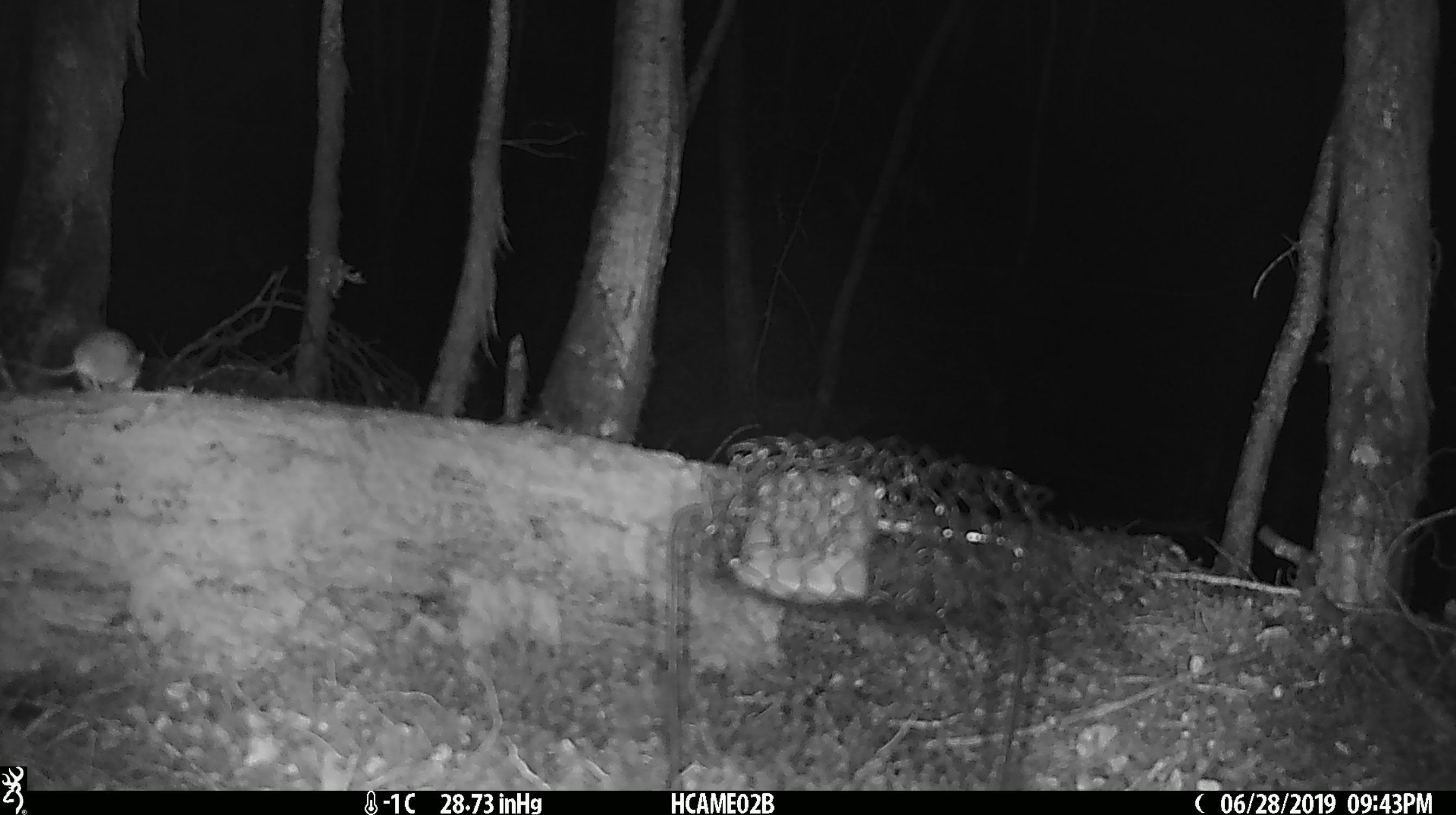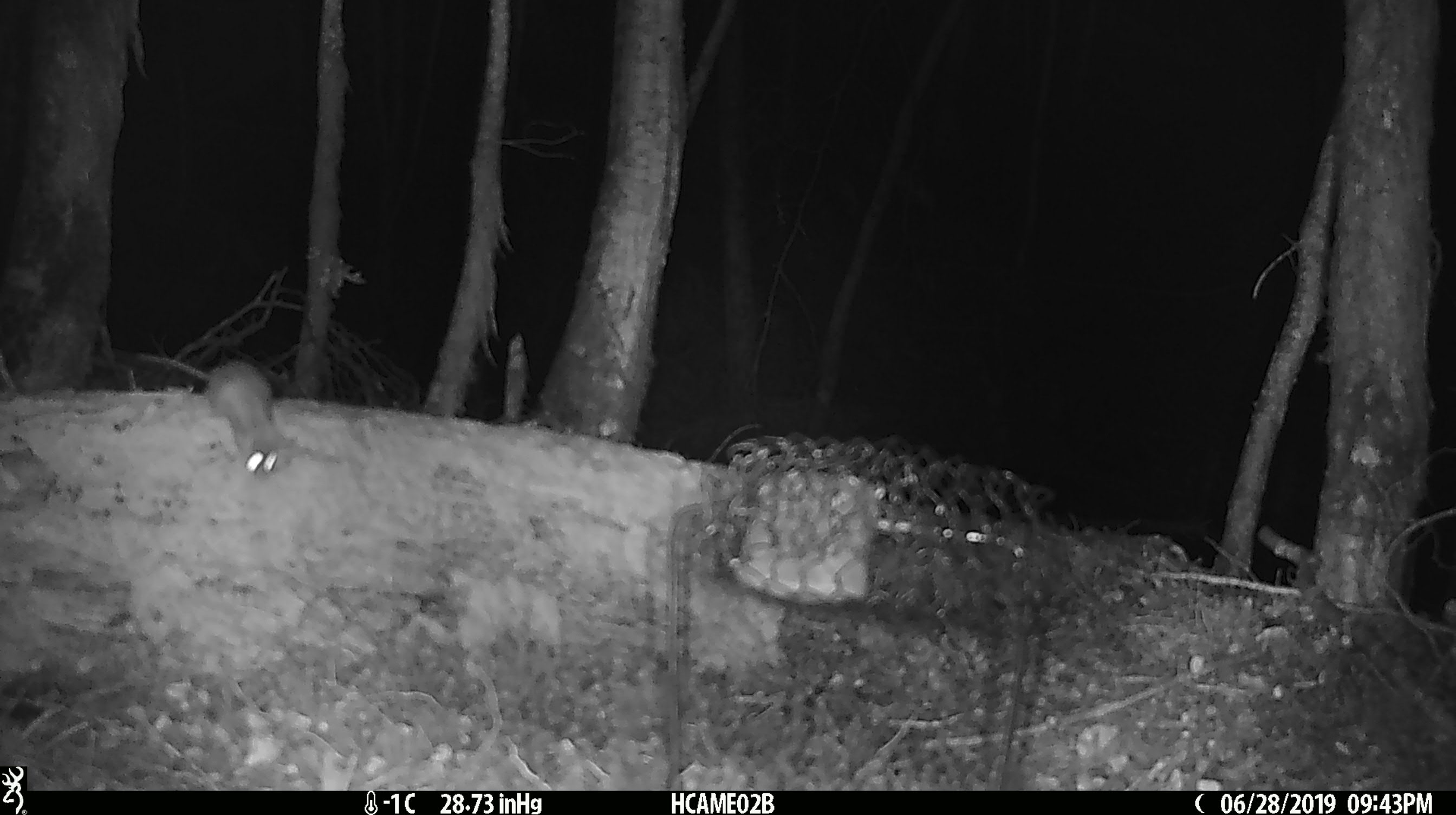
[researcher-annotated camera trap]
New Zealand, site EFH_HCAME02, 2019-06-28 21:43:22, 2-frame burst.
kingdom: Animalia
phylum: Chordata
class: Mammalia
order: Rodentia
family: Muridae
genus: Mus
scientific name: Mus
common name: mouse